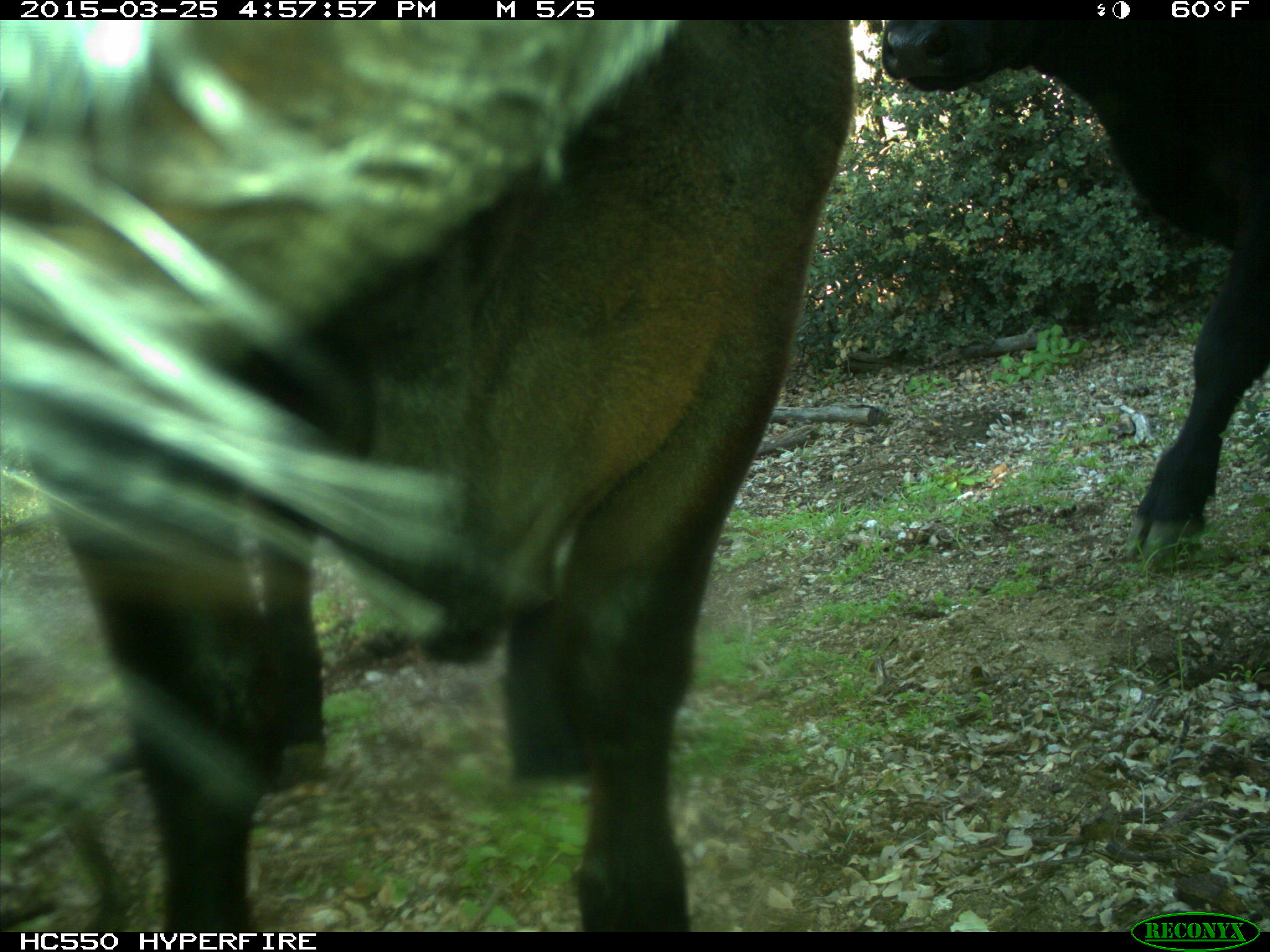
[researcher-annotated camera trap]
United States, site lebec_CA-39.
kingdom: Animalia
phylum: Chordata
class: Mammalia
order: Artiodactyla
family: Bovidae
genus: Bos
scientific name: Bos taurus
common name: domestic cow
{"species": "Bos taurus (domestic cow)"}